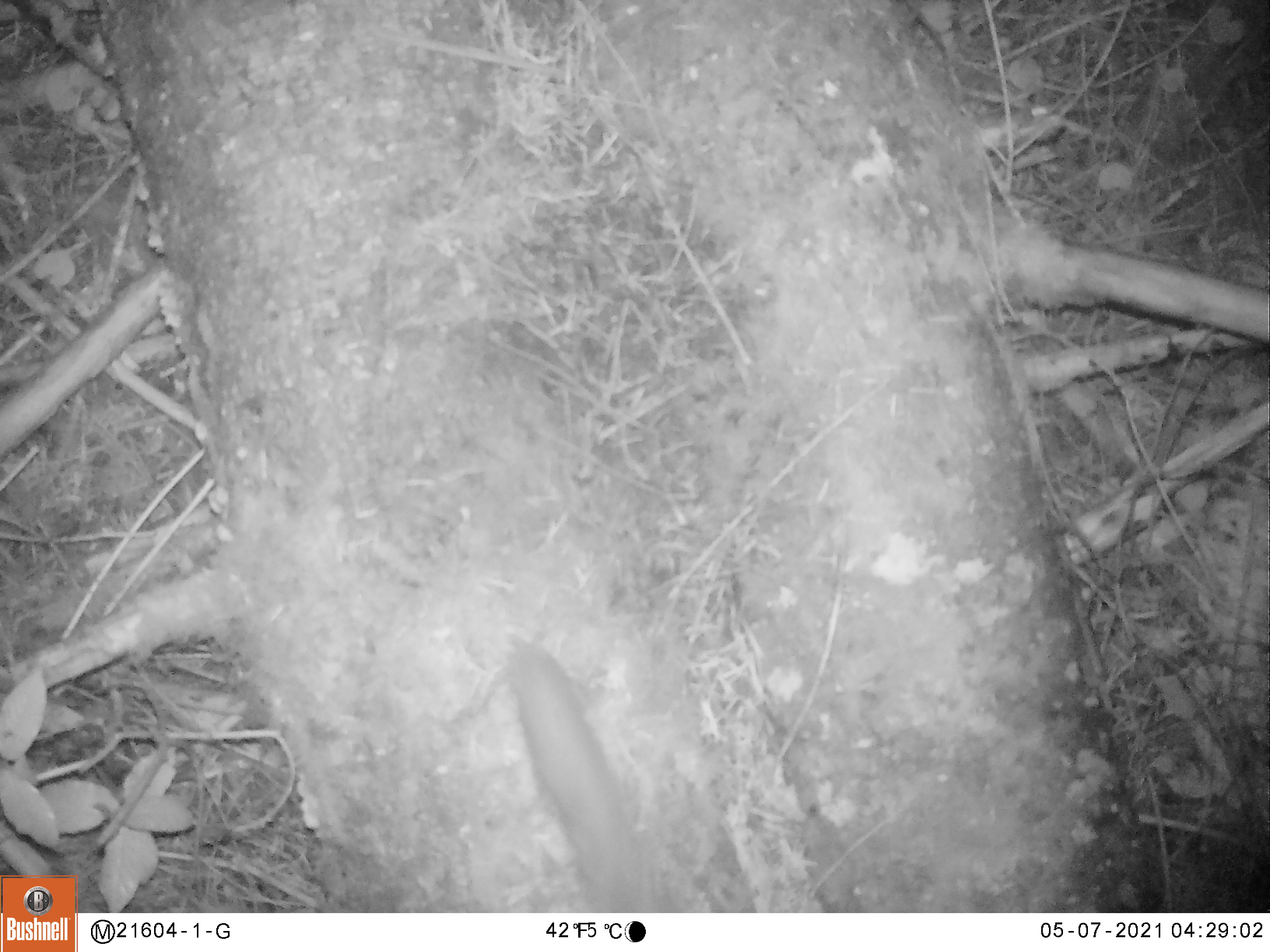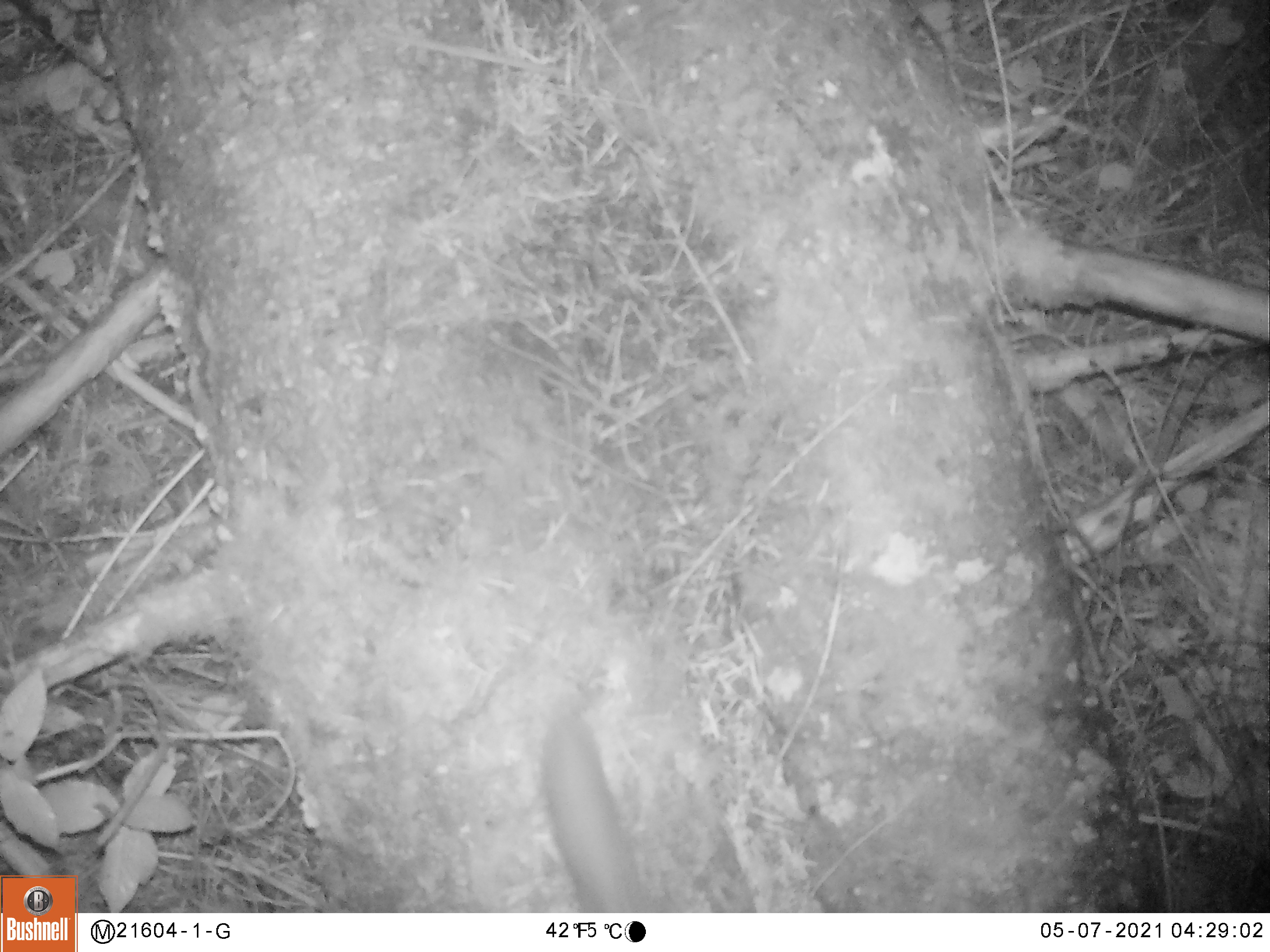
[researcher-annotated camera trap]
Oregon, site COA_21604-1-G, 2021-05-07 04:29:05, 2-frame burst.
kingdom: Animalia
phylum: Chordata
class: Mammalia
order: Rodentia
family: Sciuridae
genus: Glaucomys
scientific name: Glaucomys oregonensis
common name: humboldt's flying squirrel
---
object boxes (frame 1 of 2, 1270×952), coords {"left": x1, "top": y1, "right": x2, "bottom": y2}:
humboldt's flying squirrel: {"left": 500, "top": 640, "right": 665, "bottom": 887}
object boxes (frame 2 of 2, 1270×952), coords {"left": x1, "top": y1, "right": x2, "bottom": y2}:
humboldt's flying squirrel: {"left": 525, "top": 708, "right": 651, "bottom": 908}